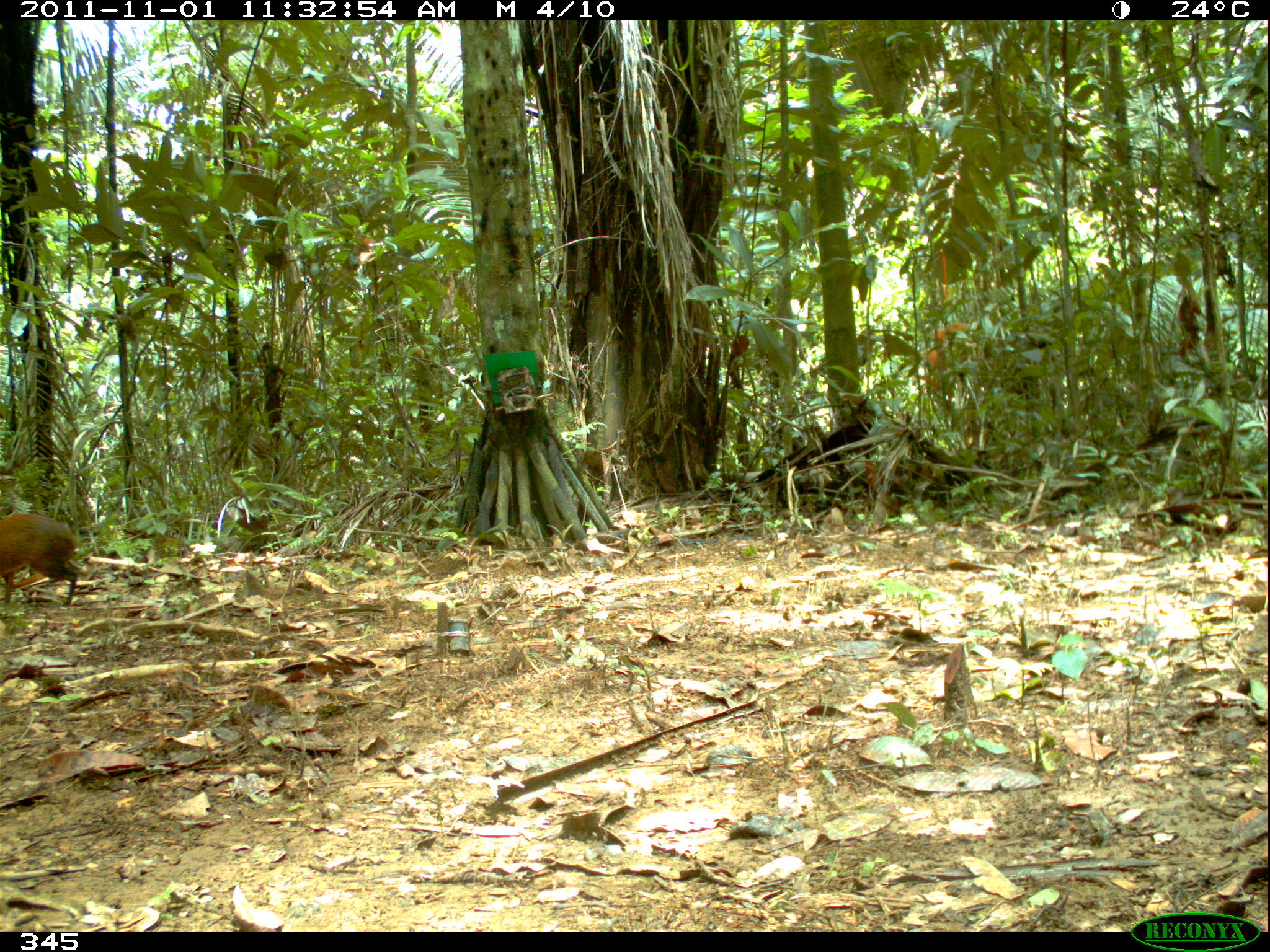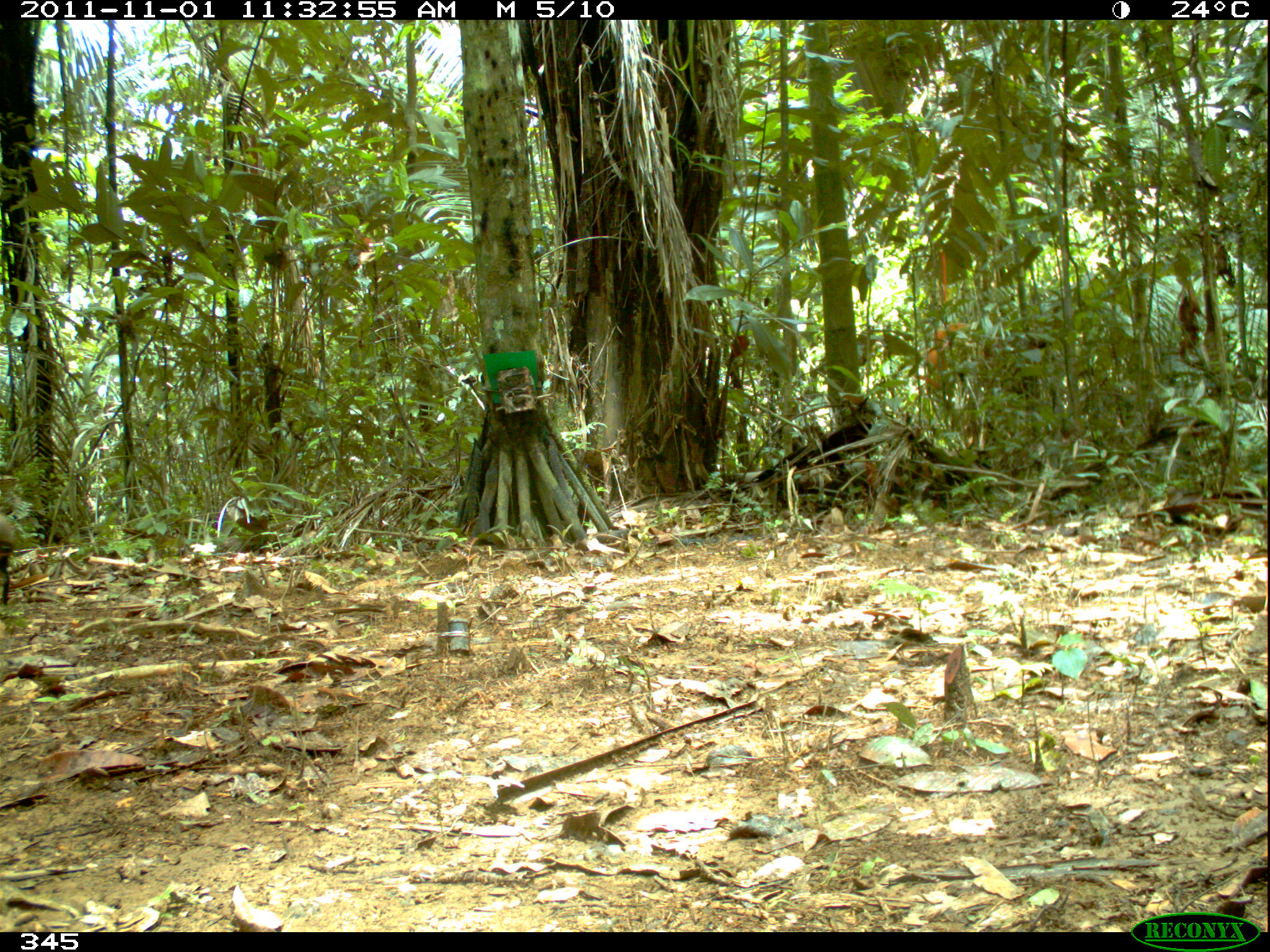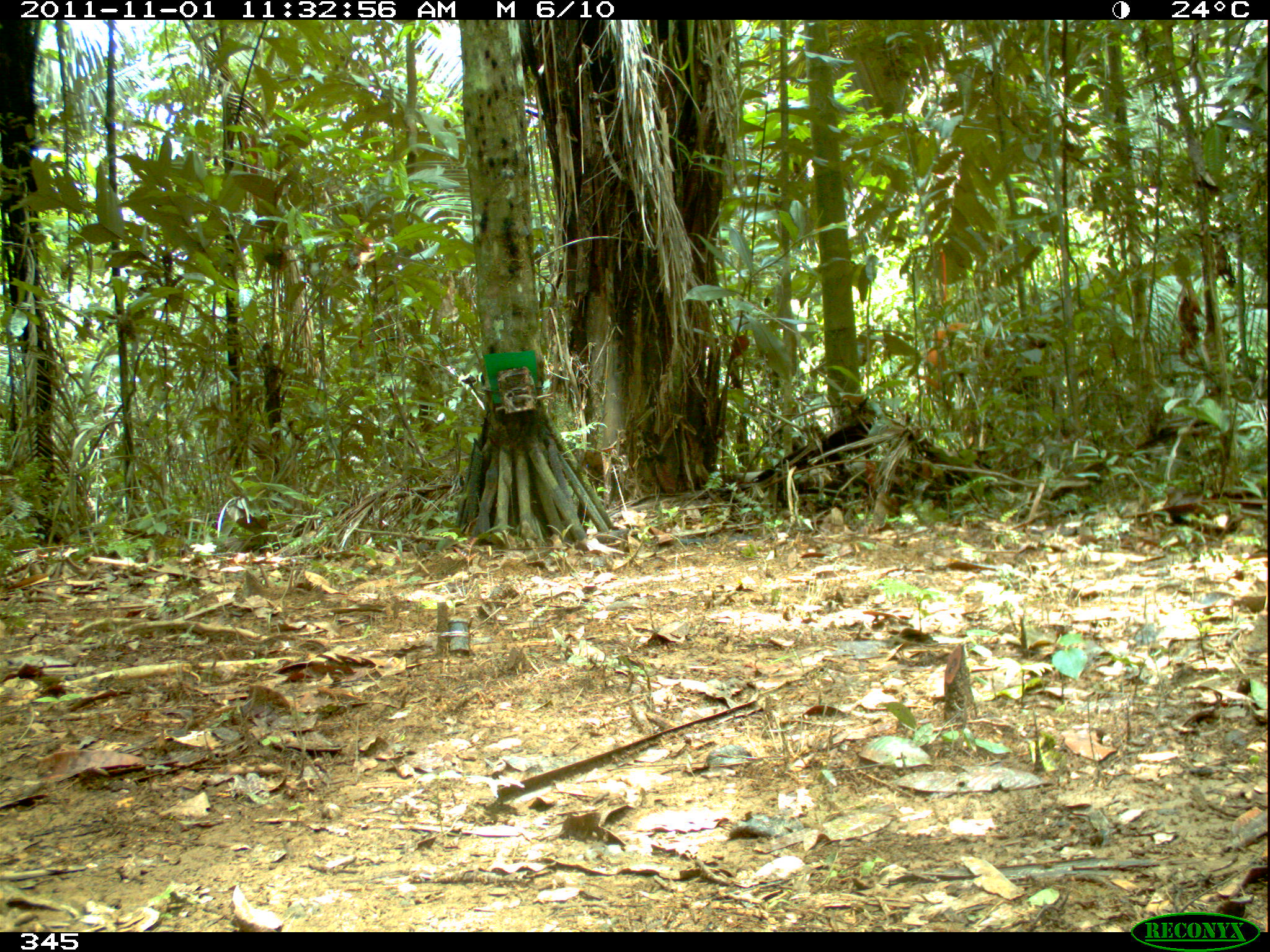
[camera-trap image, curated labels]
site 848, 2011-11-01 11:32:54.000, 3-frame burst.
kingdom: Animalia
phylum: Chordata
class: Mammalia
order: Rodentia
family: Dasyproctidae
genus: Dasyprocta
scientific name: Dasyprocta punctata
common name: central american agouti